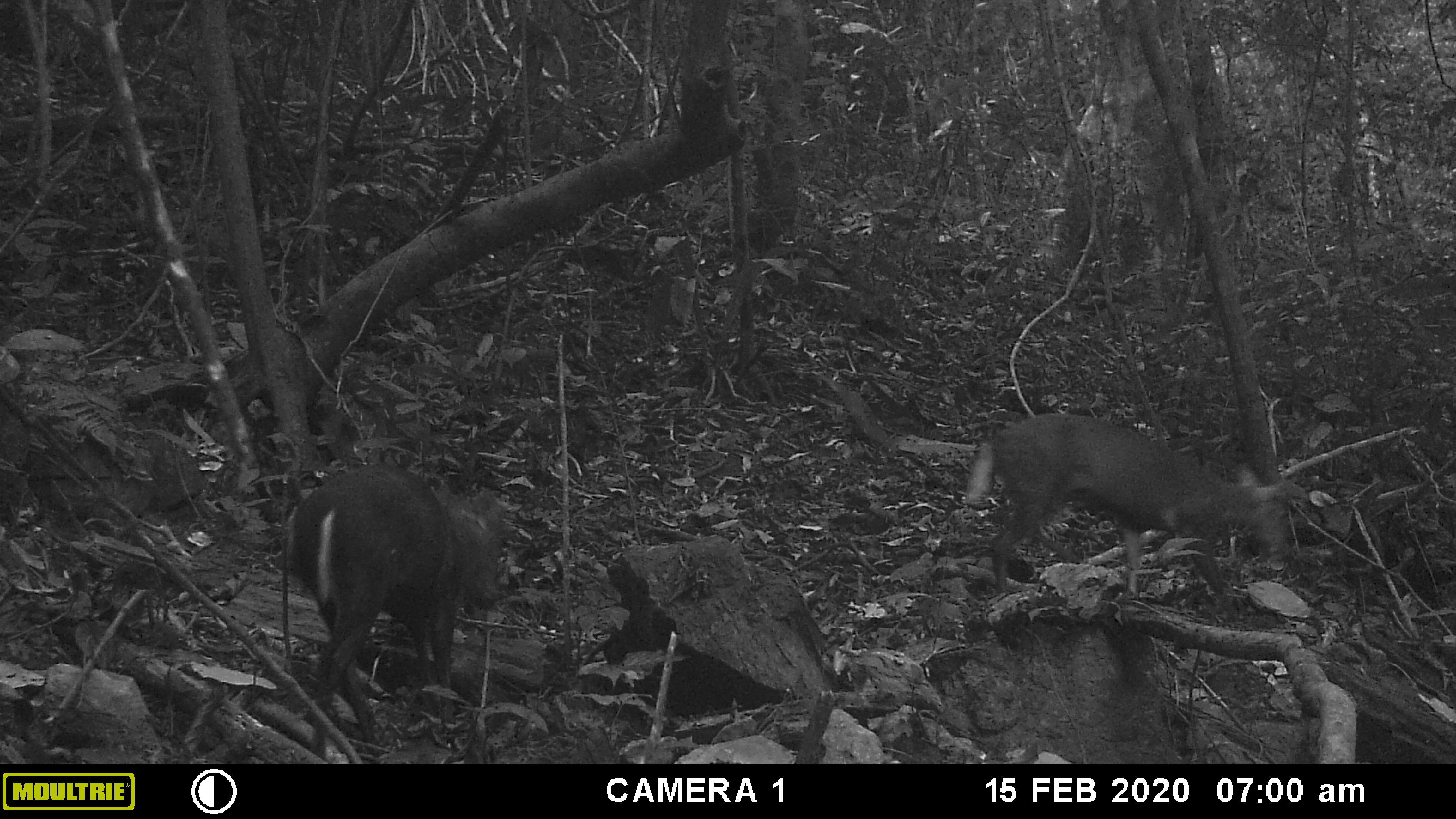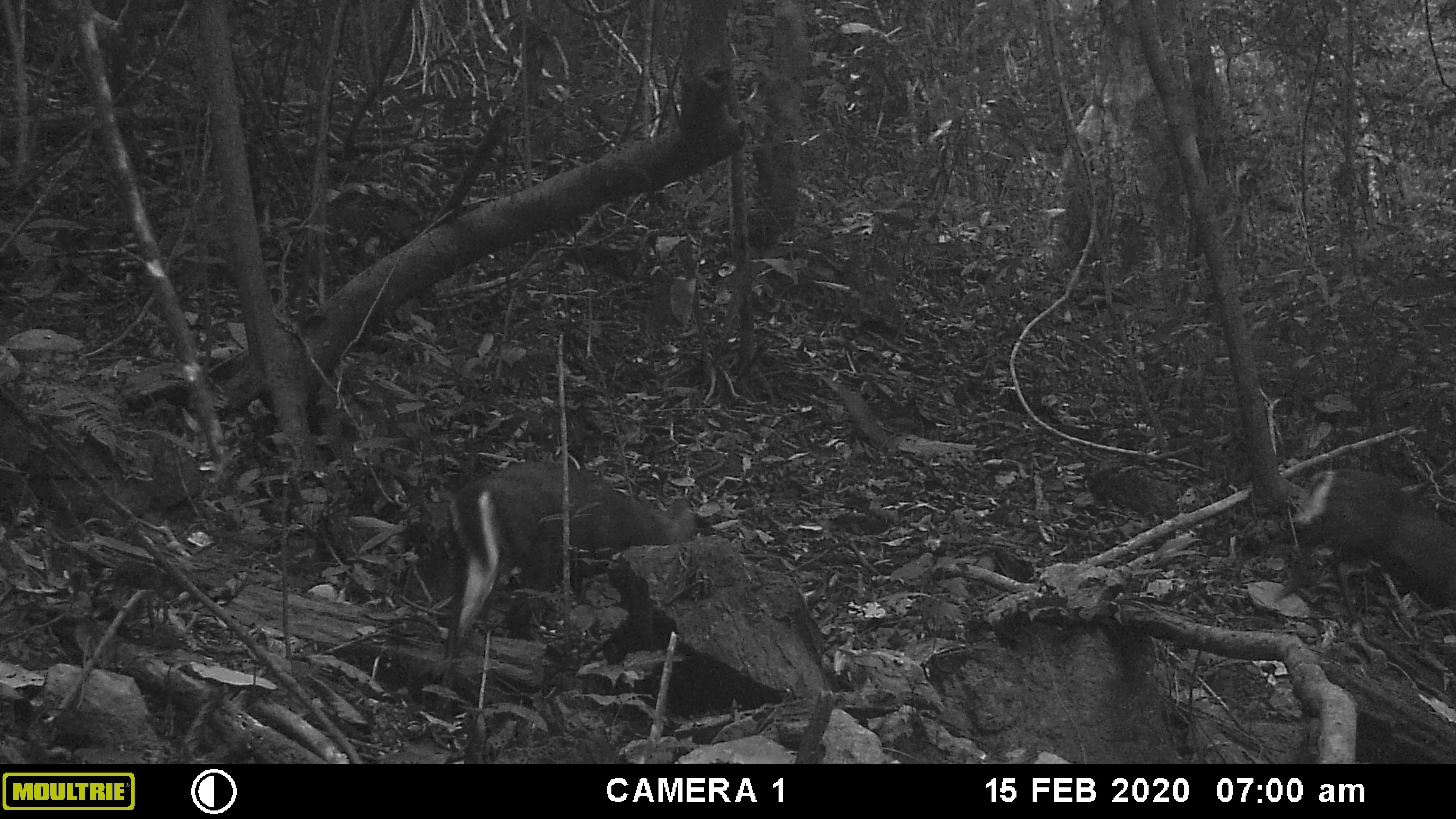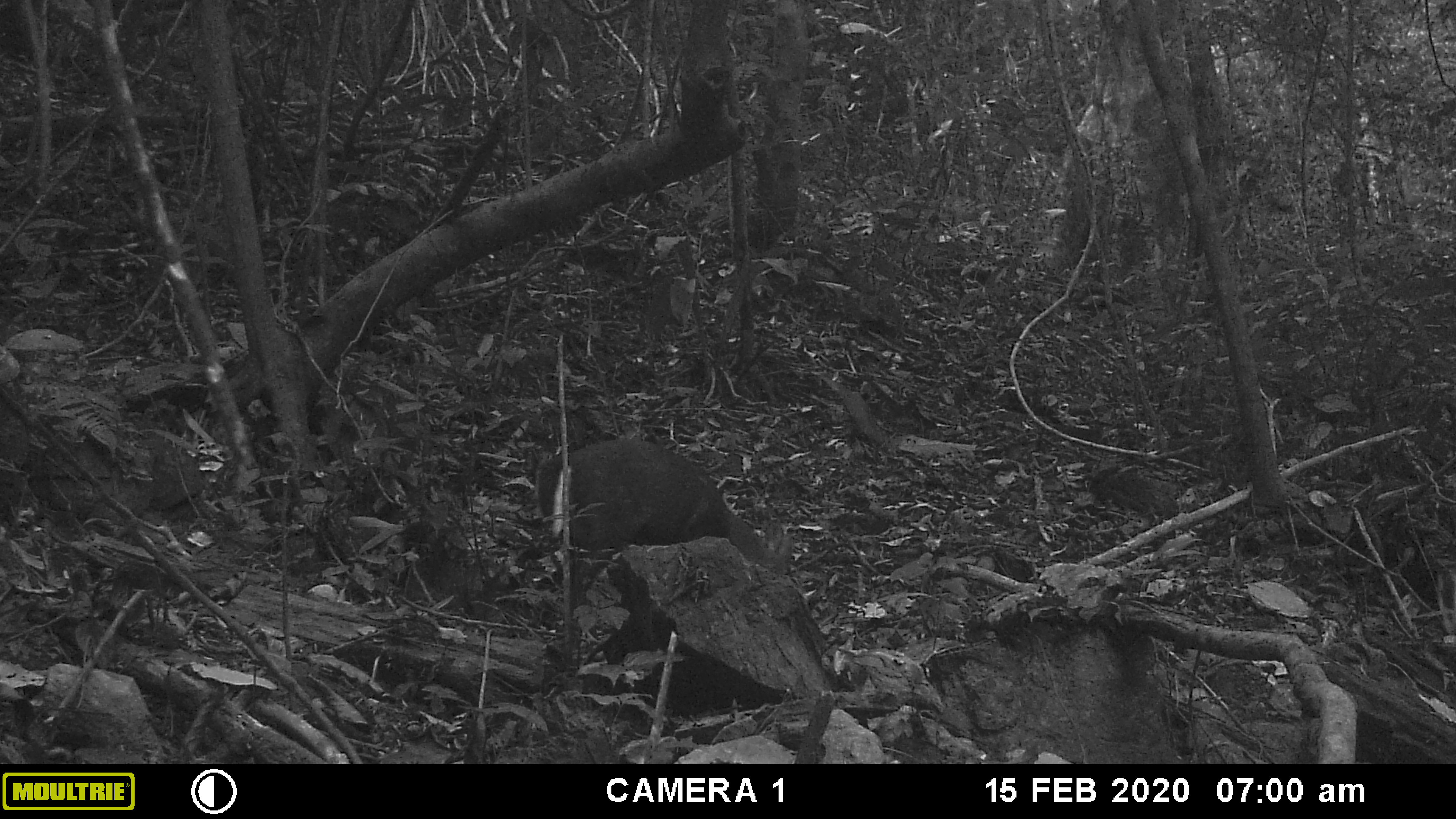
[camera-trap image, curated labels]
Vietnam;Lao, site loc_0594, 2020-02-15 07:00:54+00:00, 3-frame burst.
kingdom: Animalia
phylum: Chordata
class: Mammalia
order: Artiodactyla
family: Cervidae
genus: Muntiacus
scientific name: Muntiacus rooseveltorum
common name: roosevelt's muntjac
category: roosevelts muntjac group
Roosevelts muntjac group (roosevelt's muntjac) (Muntiacus rooseveltorum). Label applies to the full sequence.